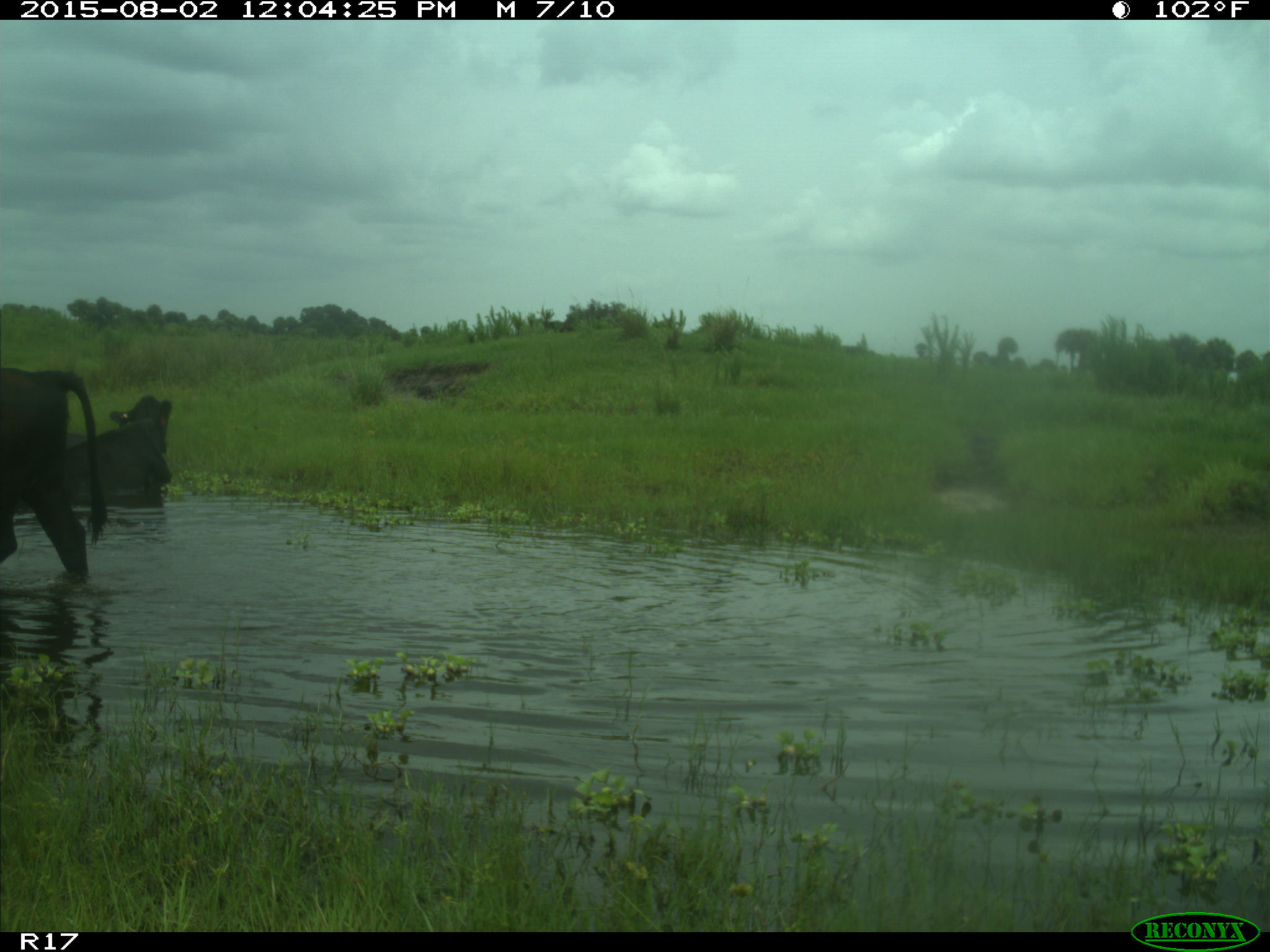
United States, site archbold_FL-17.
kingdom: Animalia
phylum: Chordata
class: Mammalia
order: Artiodactyla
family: Bovidae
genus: Bos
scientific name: Bos taurus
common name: domestic cow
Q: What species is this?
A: Bos taurus (domestic cow).